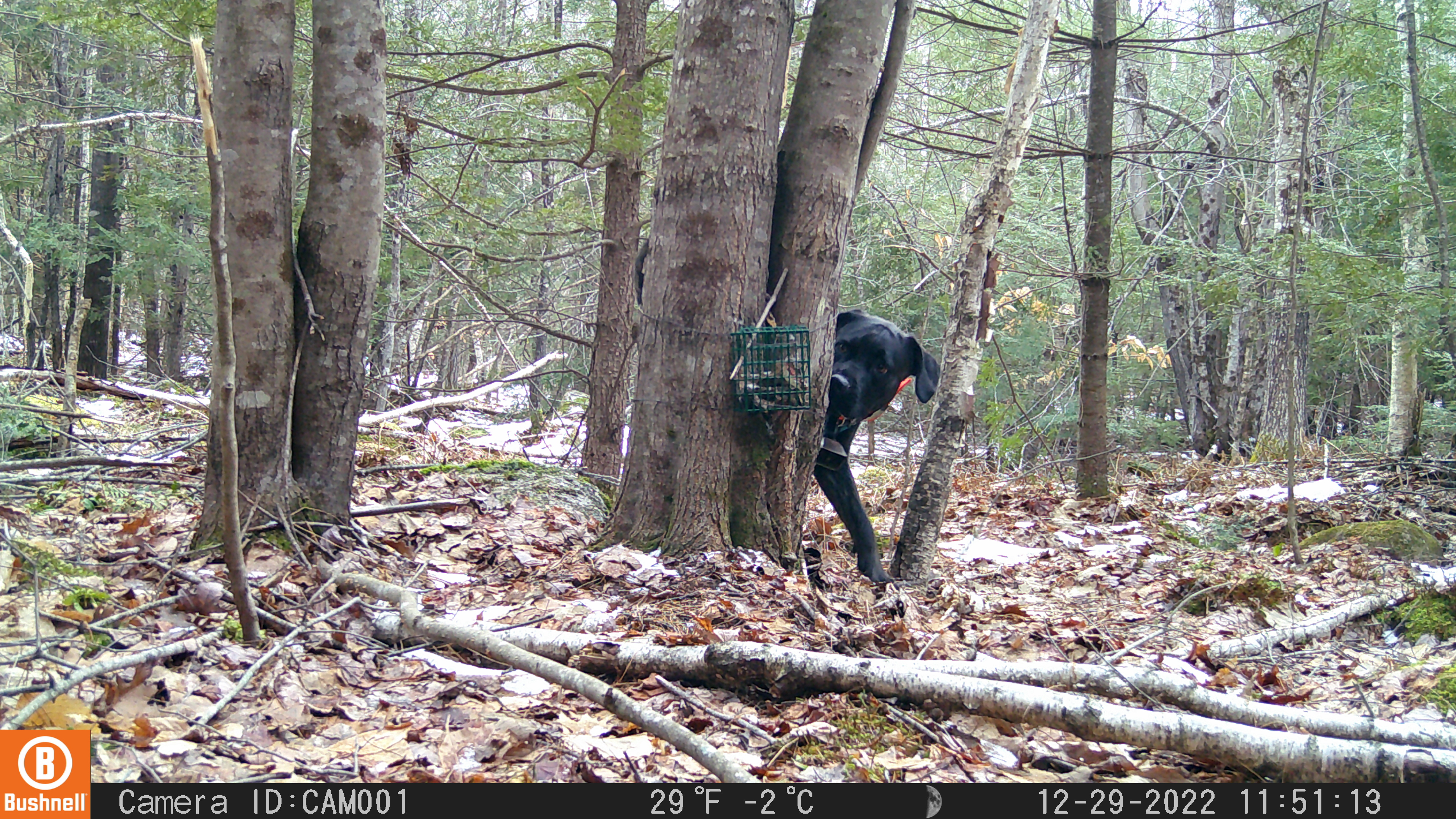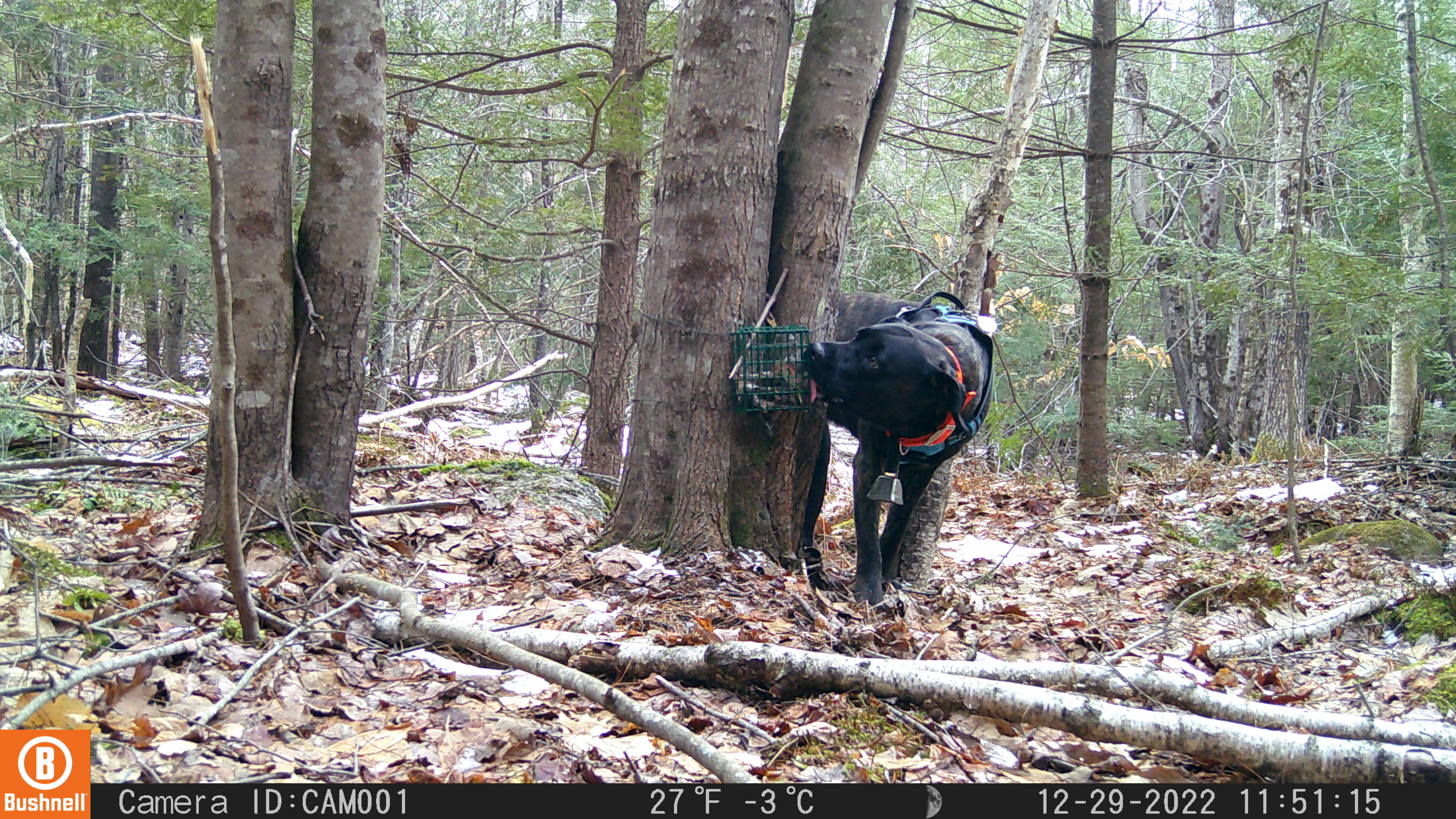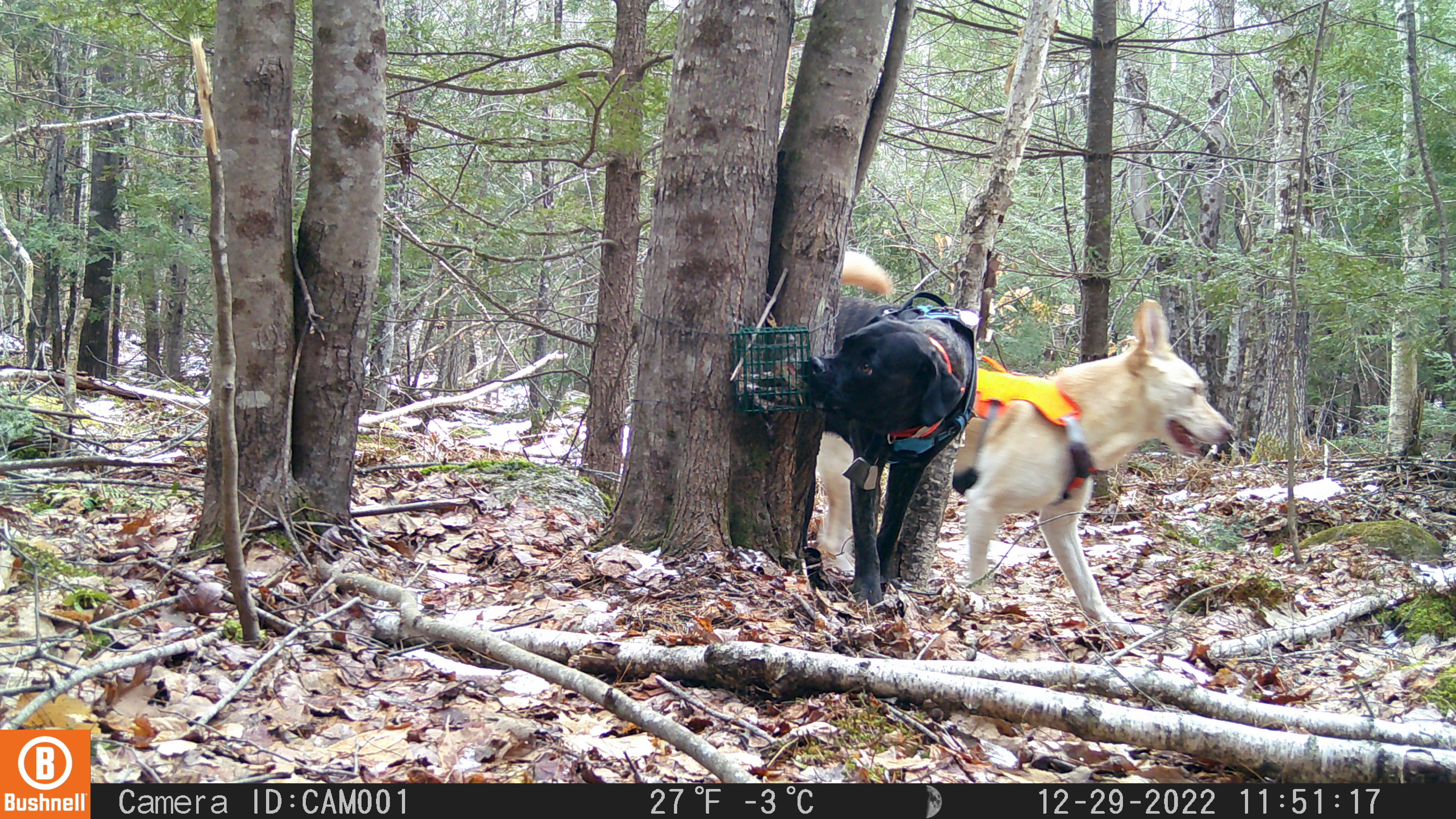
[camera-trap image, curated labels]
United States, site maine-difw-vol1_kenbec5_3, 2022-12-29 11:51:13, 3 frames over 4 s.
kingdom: Animalia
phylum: Chordata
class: Mammalia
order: Carnivora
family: Canidae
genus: Canis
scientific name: Canis familiaris familiaris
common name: domestic dog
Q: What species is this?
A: Domestic dog (Canis familiaris familiaris).